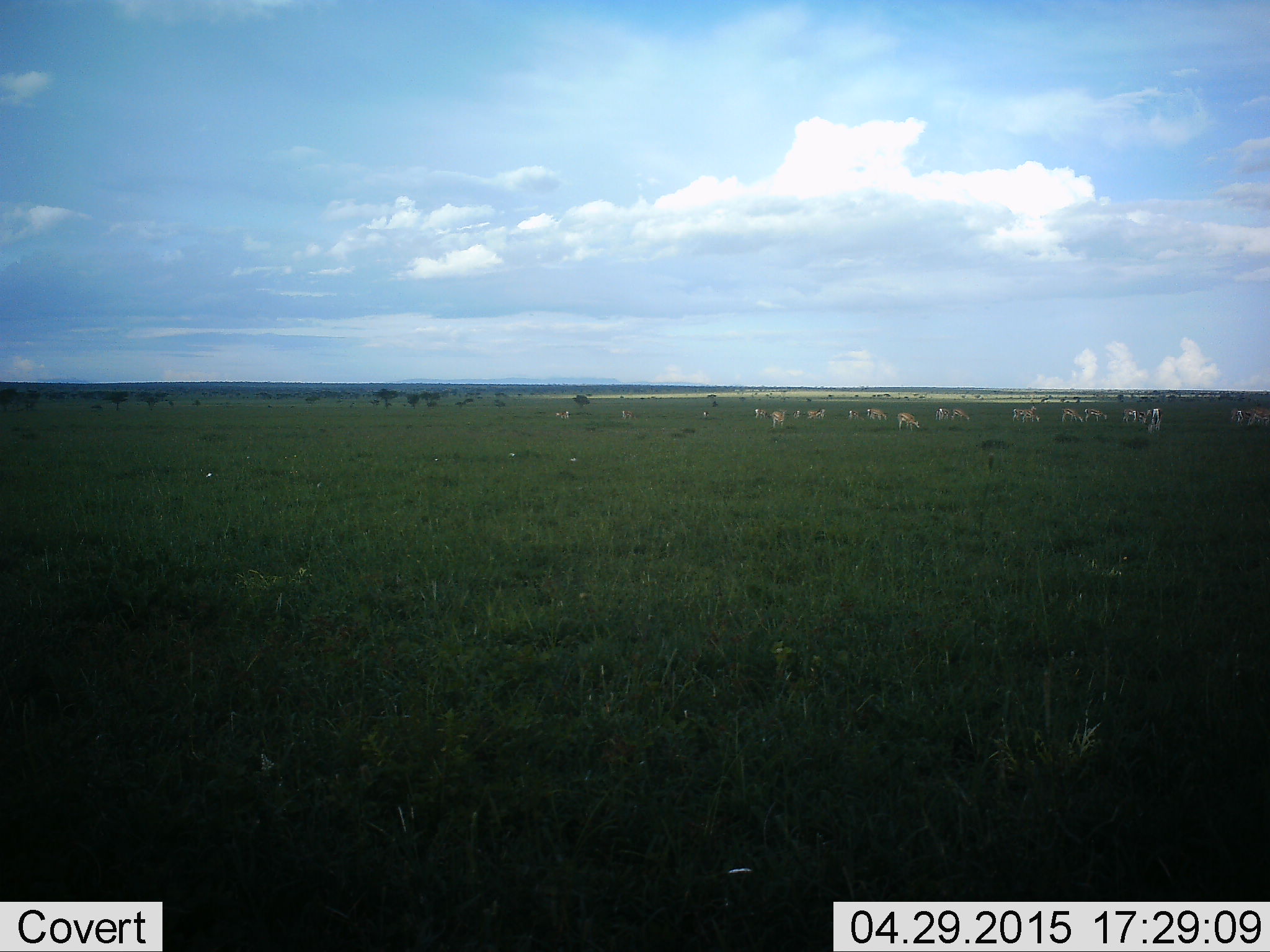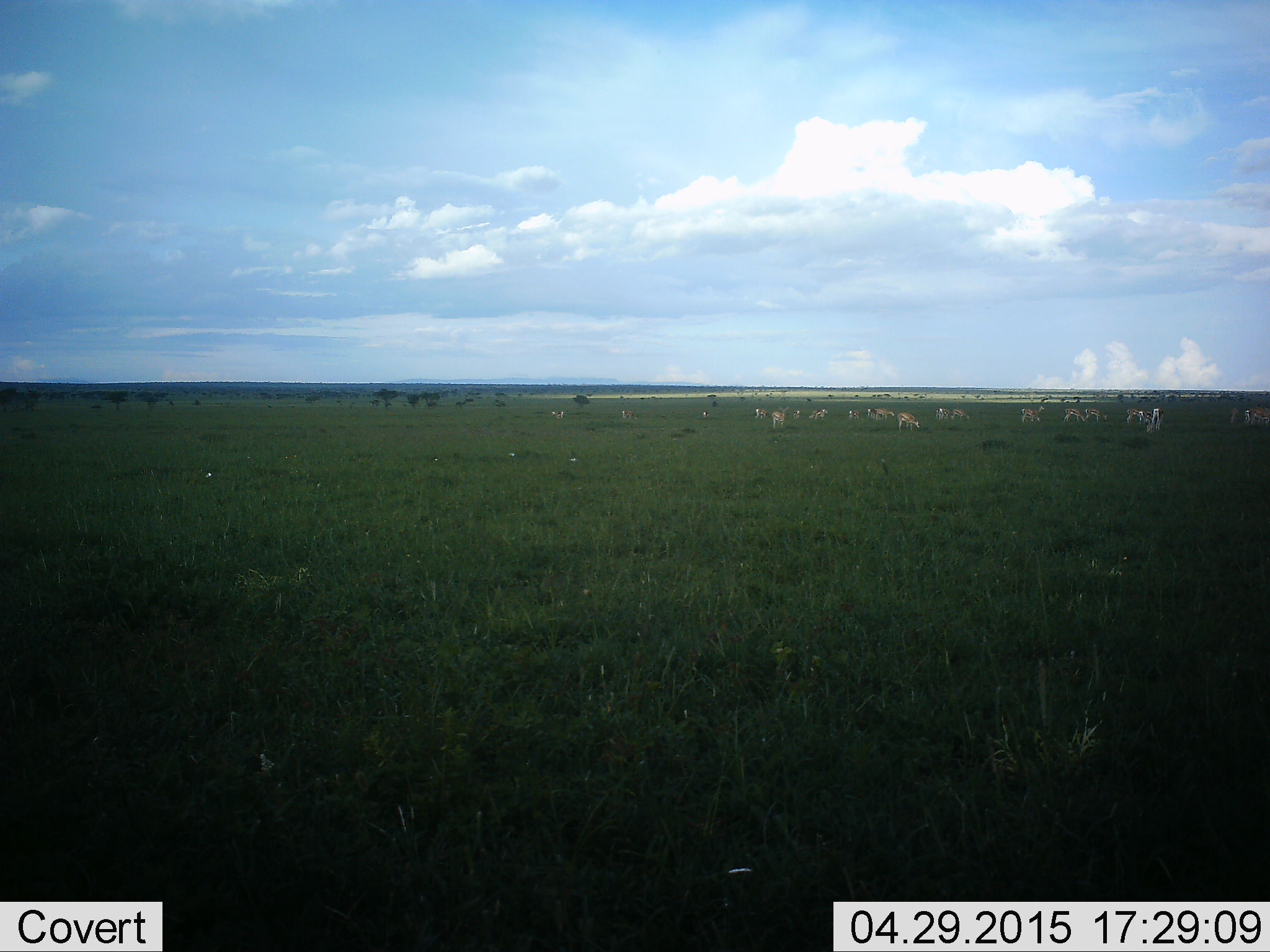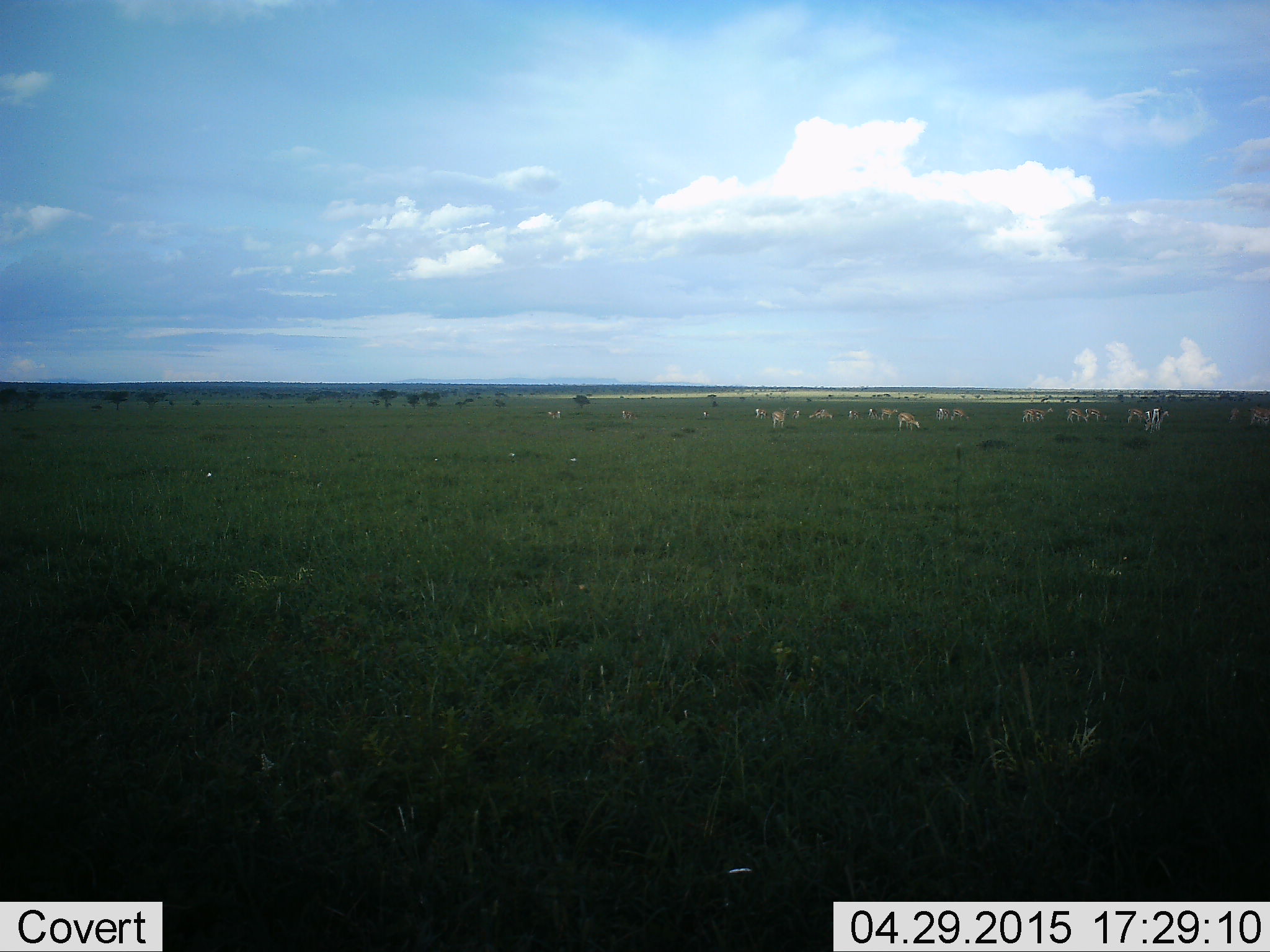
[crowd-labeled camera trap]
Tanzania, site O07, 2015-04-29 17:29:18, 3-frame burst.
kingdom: Animalia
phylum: Chordata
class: Mammalia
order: Artiodactyla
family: Bovidae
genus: Eudorcas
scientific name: Eudorcas thomsonii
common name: thomson's gazelle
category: gazellethomsons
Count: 11-50.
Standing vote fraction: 70%.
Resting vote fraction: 0%.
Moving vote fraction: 50%.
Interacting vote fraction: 0%.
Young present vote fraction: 0%.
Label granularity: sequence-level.